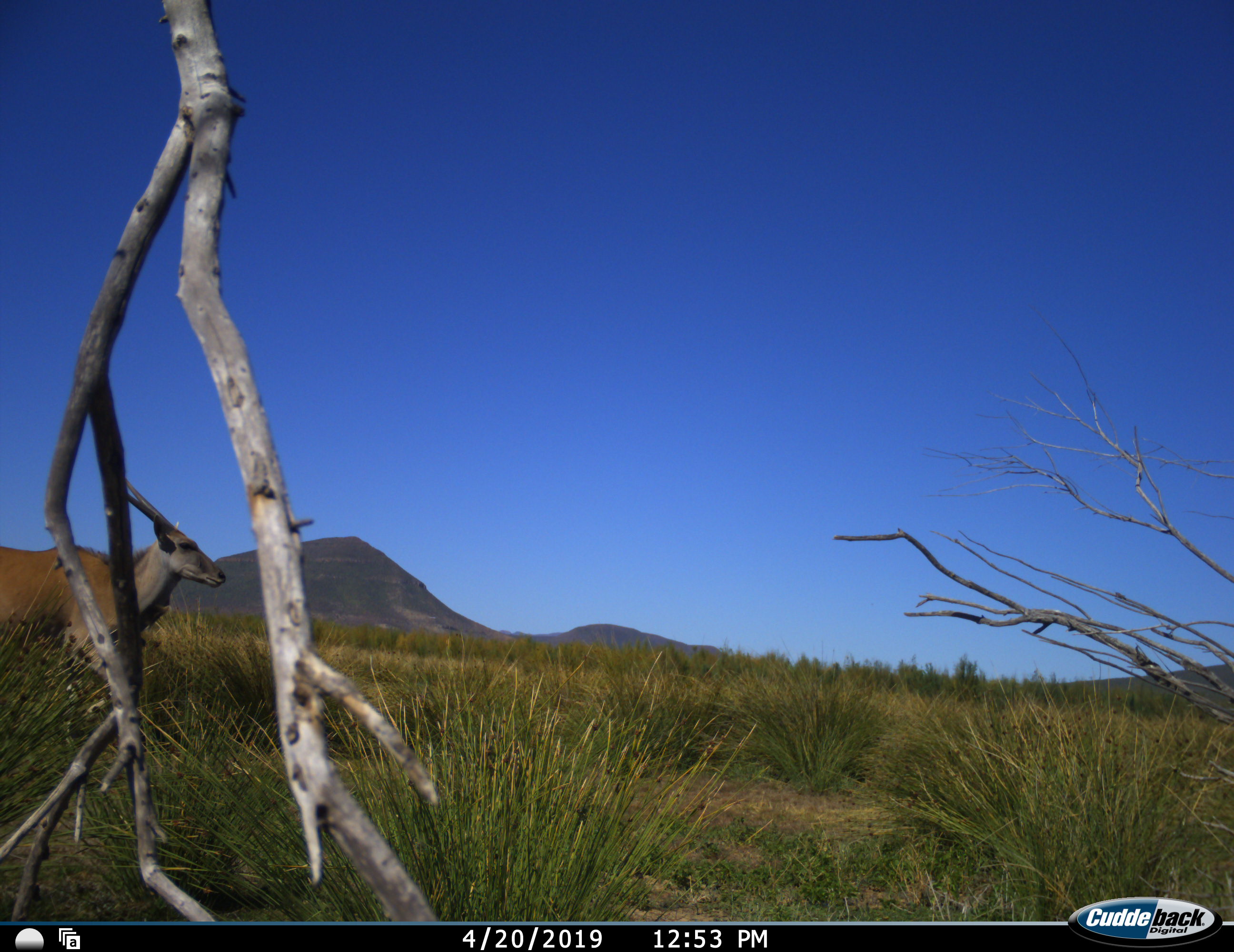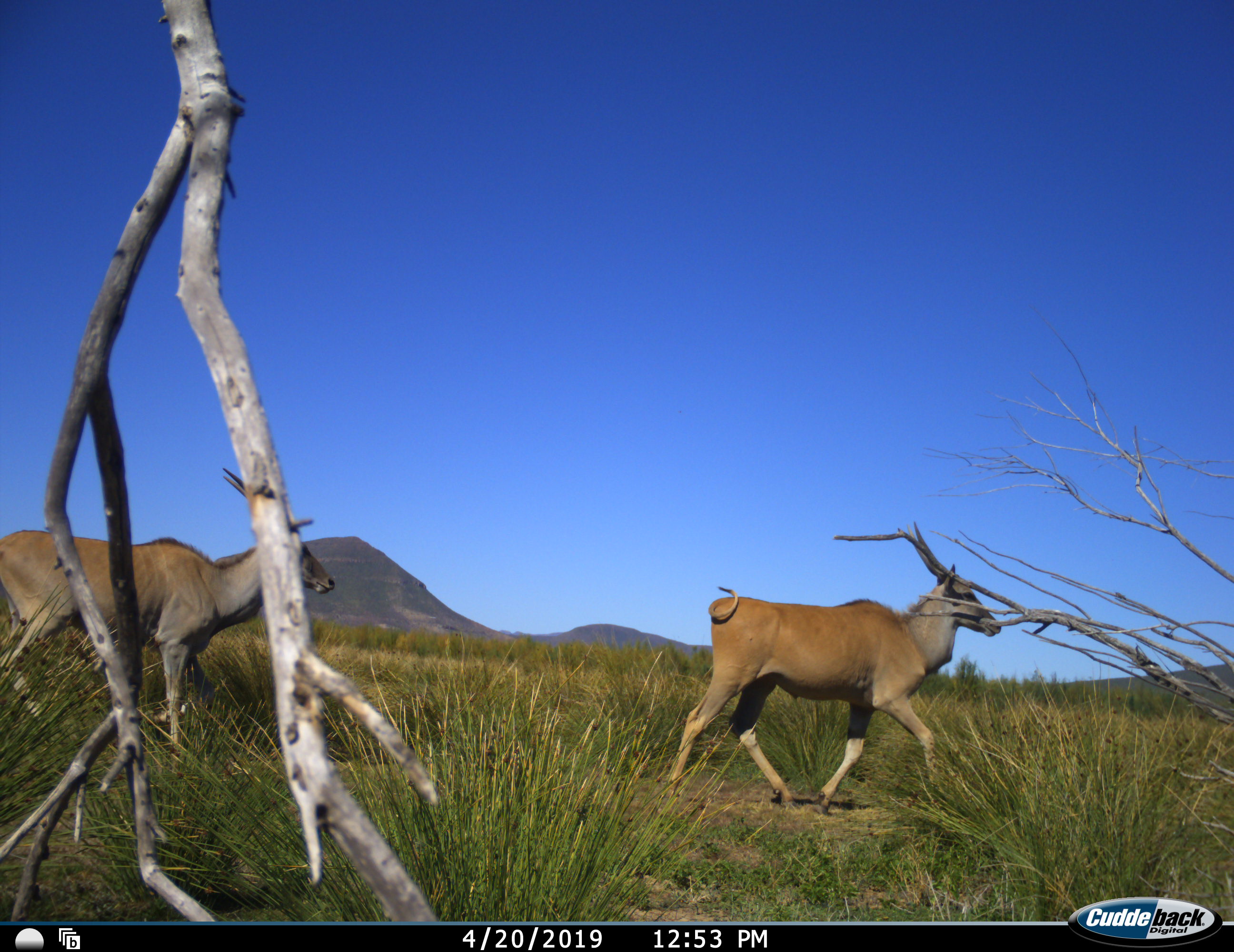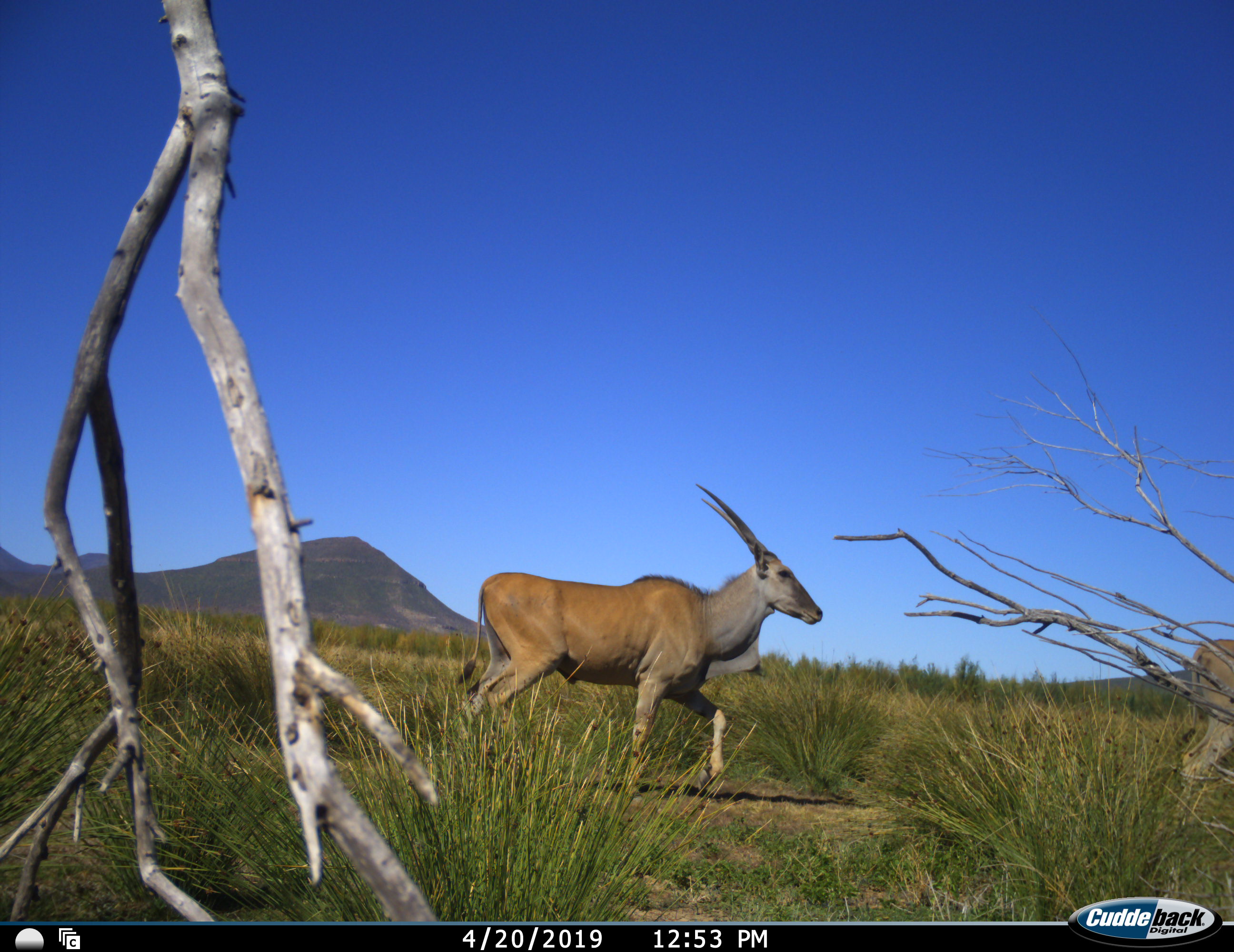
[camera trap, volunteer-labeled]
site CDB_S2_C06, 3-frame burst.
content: unidentified animal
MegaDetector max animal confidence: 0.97